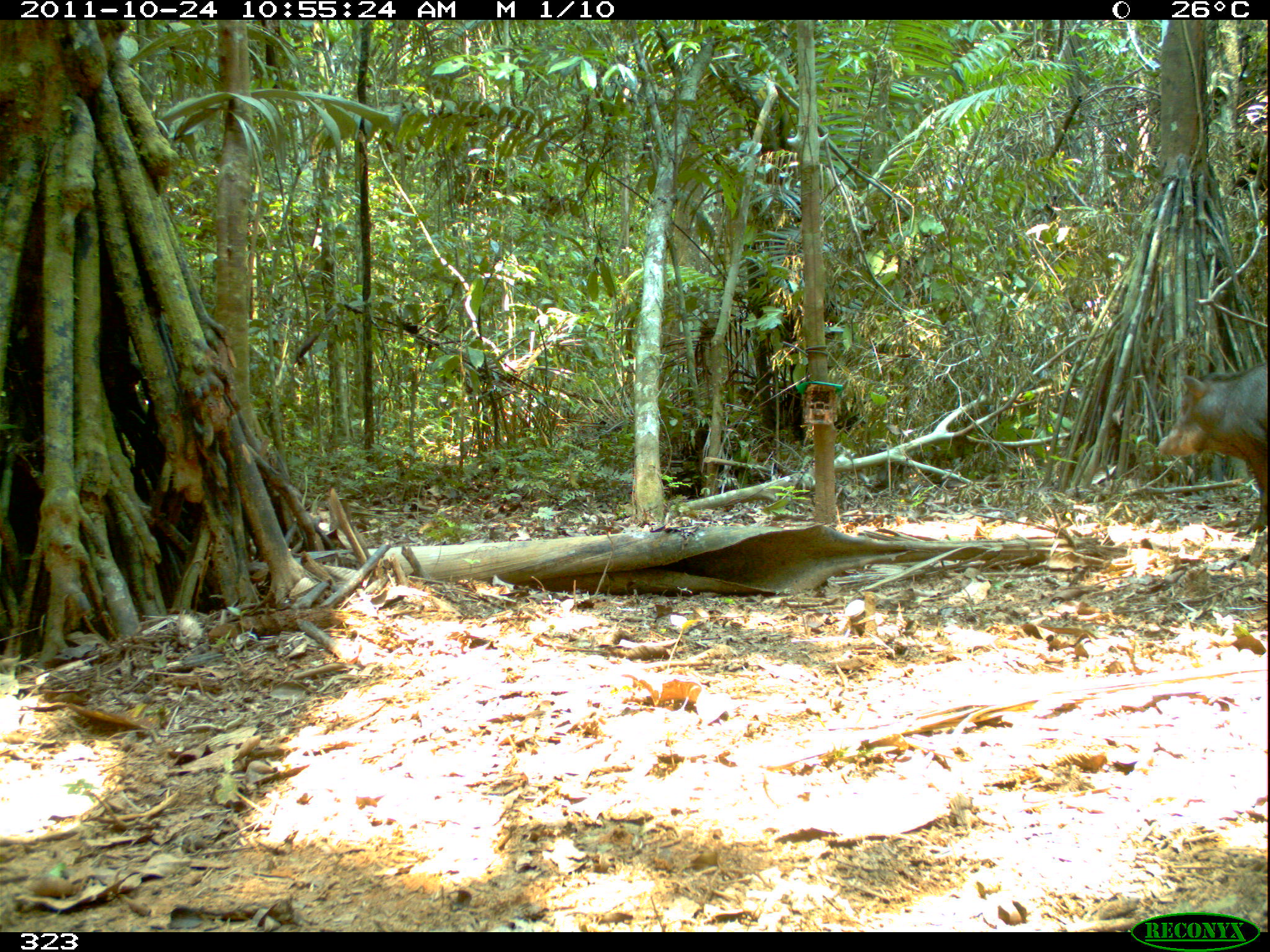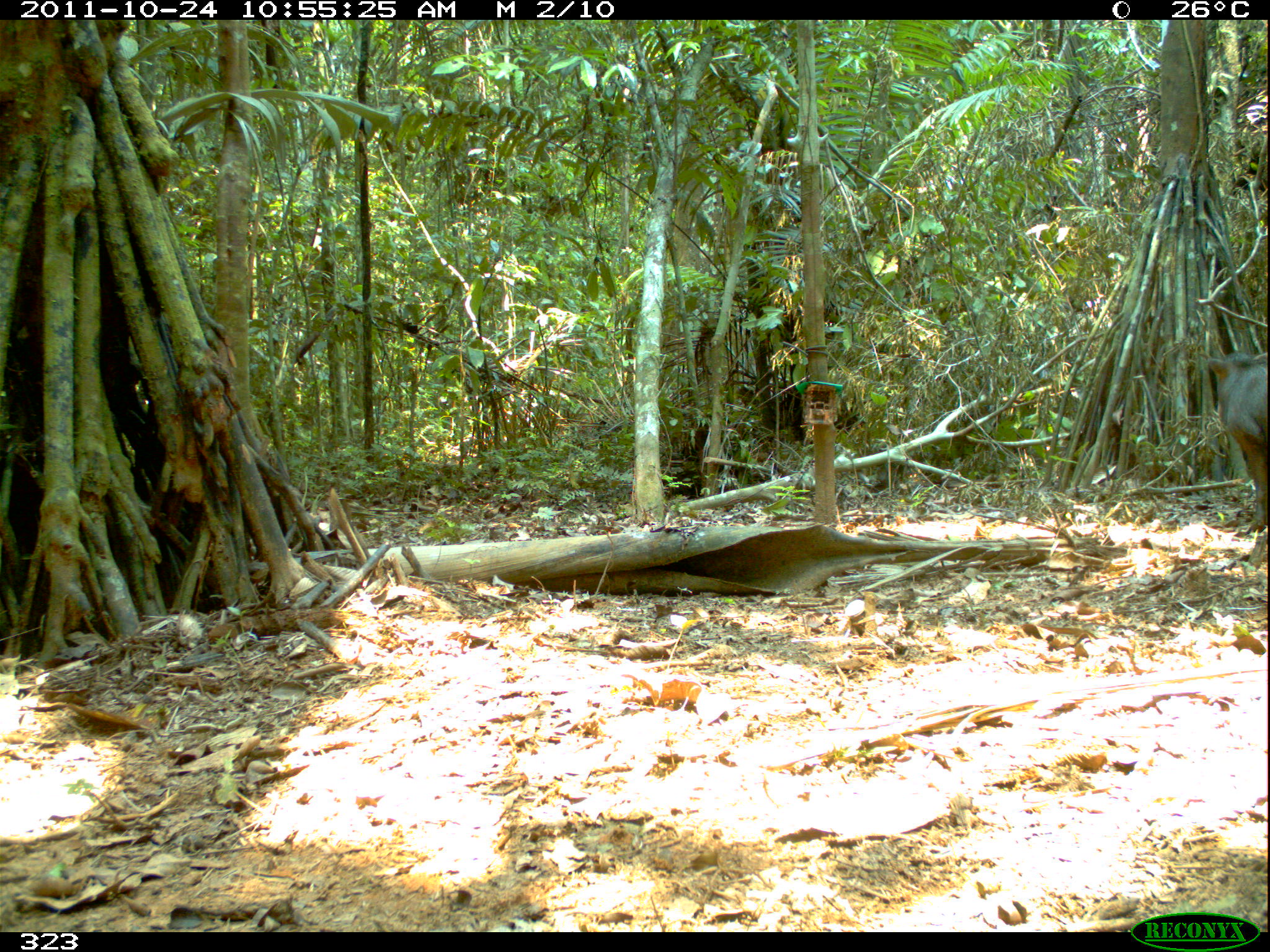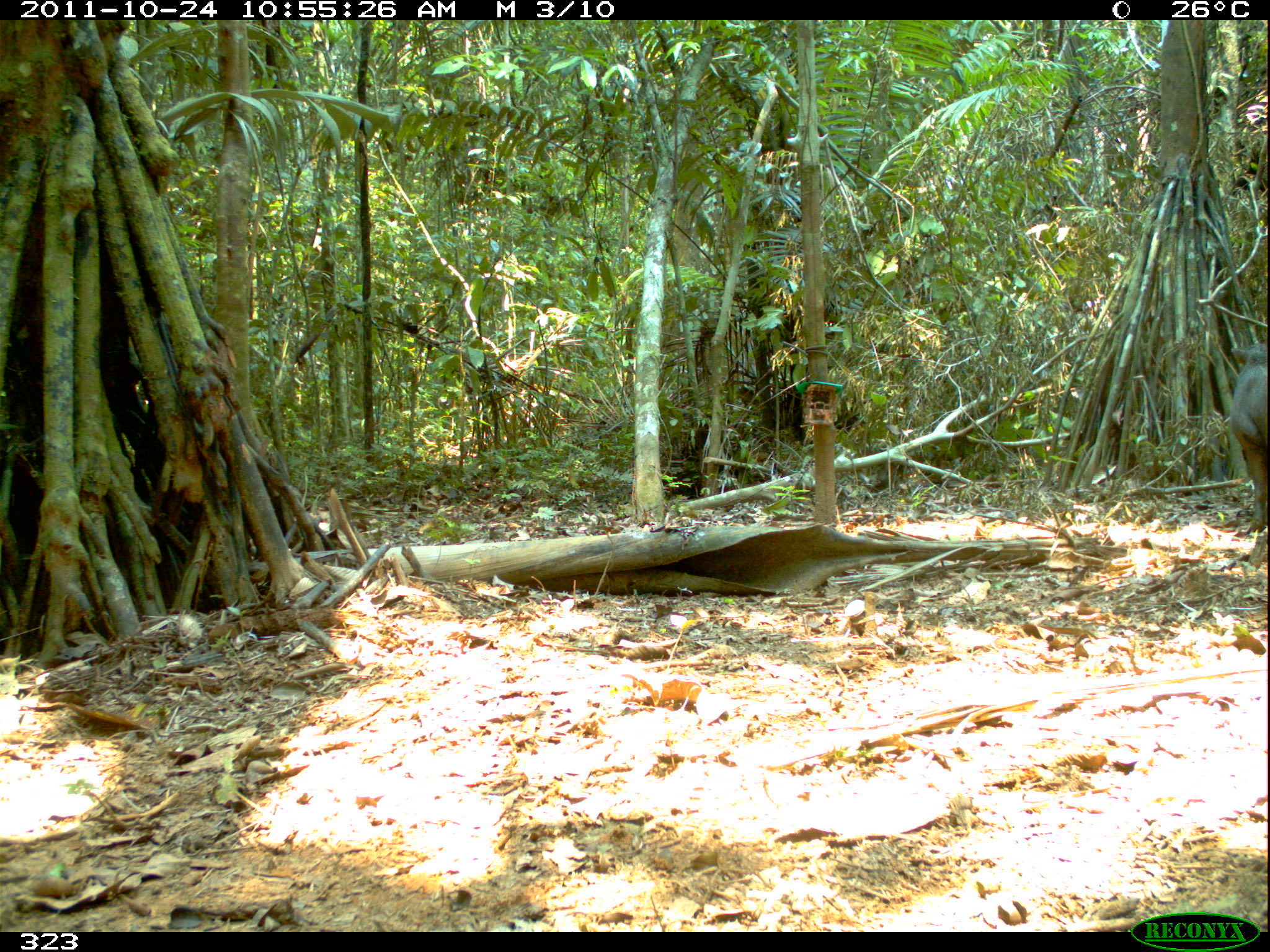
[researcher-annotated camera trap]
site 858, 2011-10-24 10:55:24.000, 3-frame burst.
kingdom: Animalia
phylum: Chordata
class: Mammalia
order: Artiodactyla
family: Tayassuidae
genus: Tayassu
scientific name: Tayassu pecari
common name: white-lipped peccary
Tayassu pecari (white-lipped peccary).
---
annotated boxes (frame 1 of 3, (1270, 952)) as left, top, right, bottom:
tayassu pecari: 1157, 358, 1270, 536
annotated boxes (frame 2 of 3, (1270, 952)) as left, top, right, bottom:
tayassu pecari: 1205, 348, 1266, 534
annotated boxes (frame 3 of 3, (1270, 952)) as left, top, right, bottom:
tayassu pecari: 1226, 340, 1270, 540